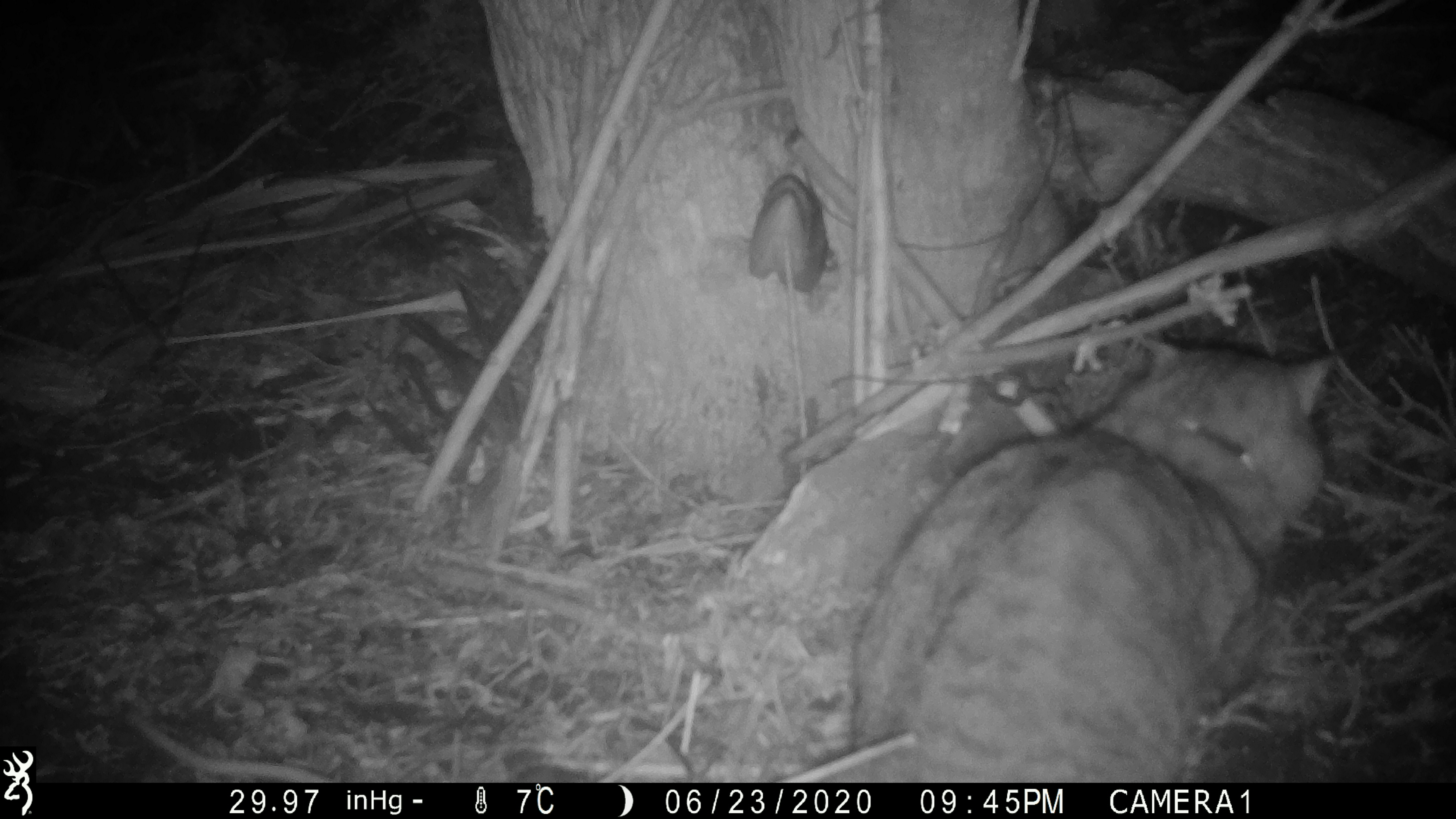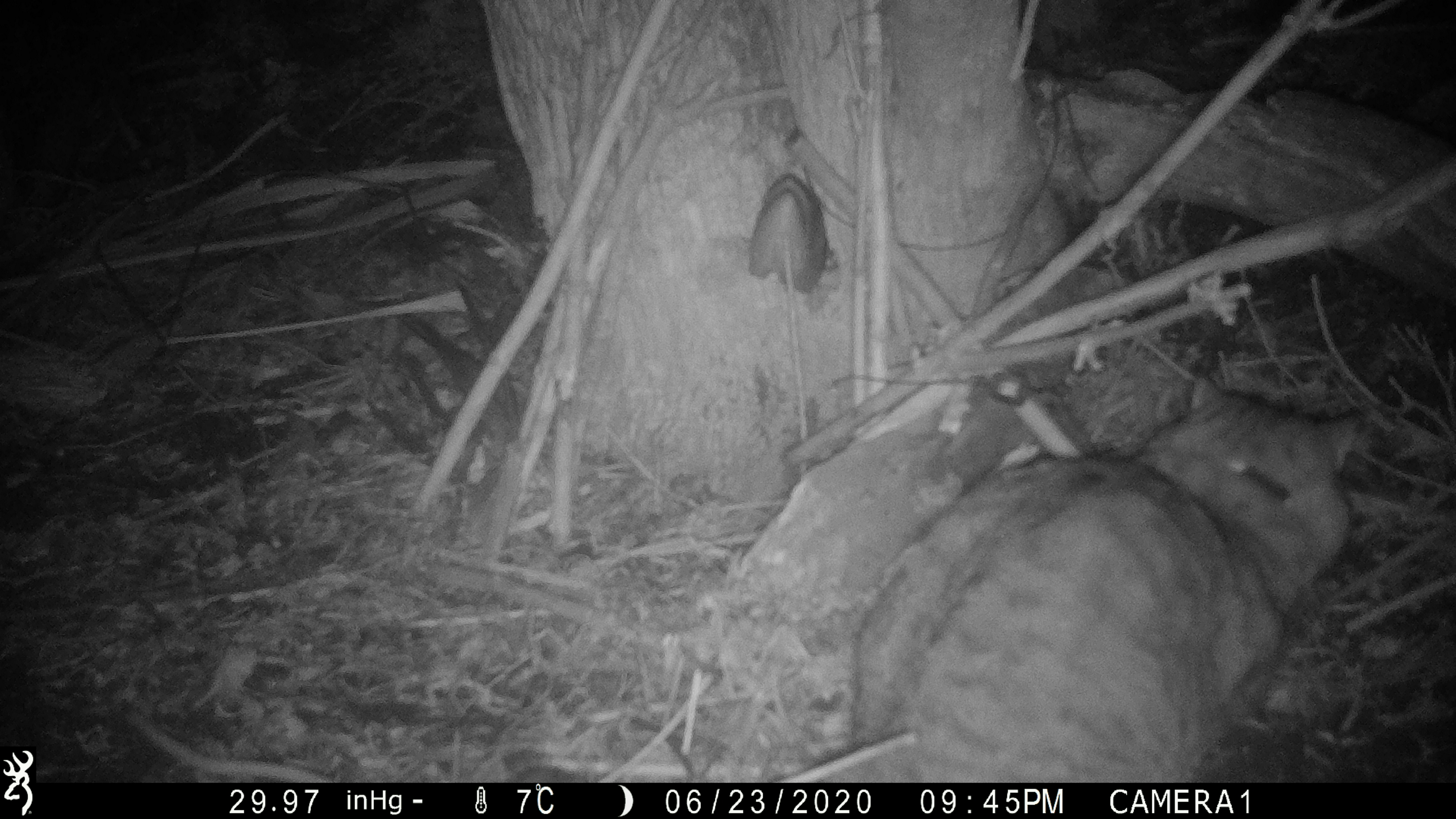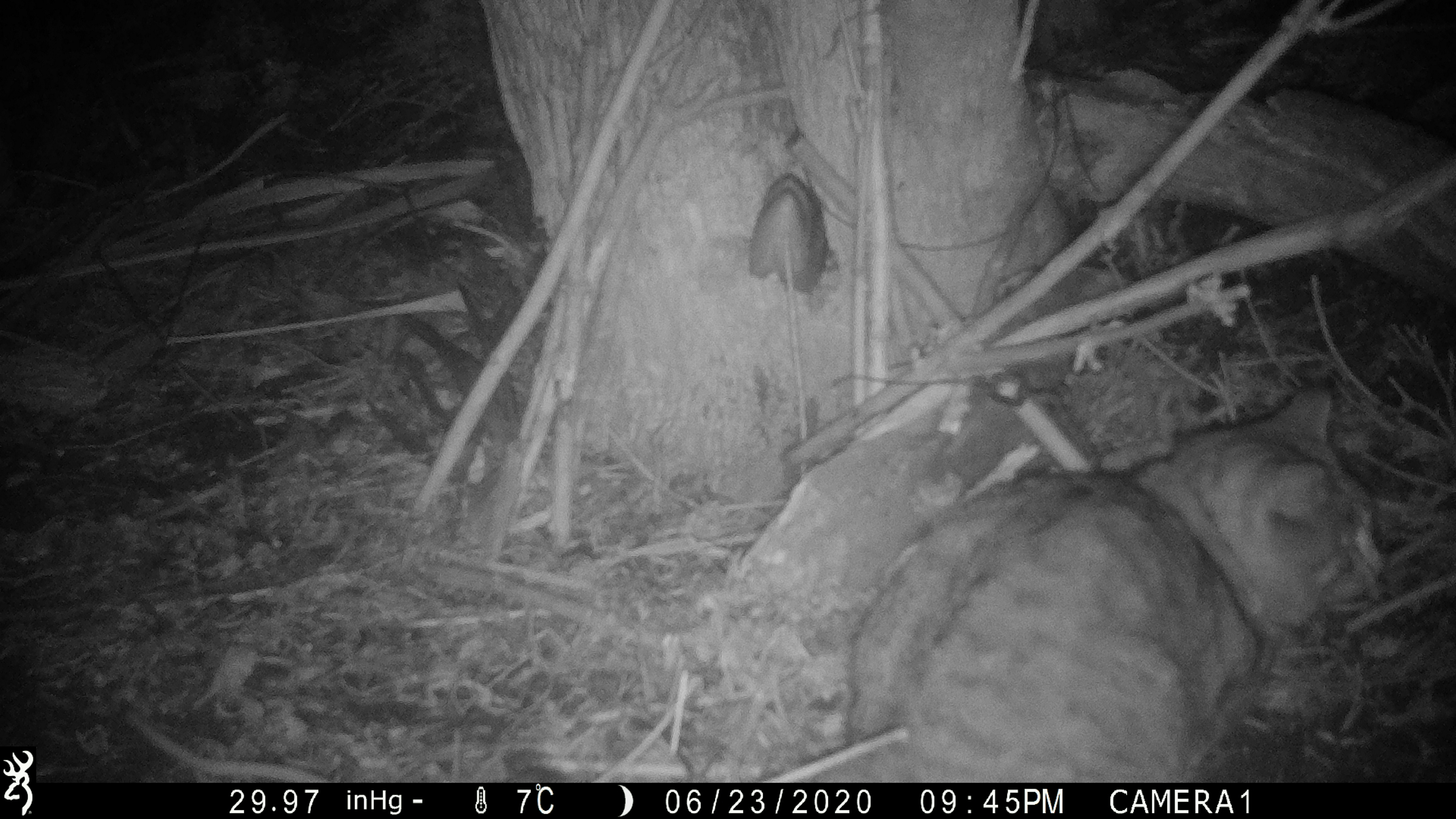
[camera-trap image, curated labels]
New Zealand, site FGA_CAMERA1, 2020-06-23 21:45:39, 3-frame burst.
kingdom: Animalia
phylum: Chordata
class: Mammalia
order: Carnivora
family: Felidae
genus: Felis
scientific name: Felis catus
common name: domestic cat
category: cat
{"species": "cat (domestic cat) (Felis catus)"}